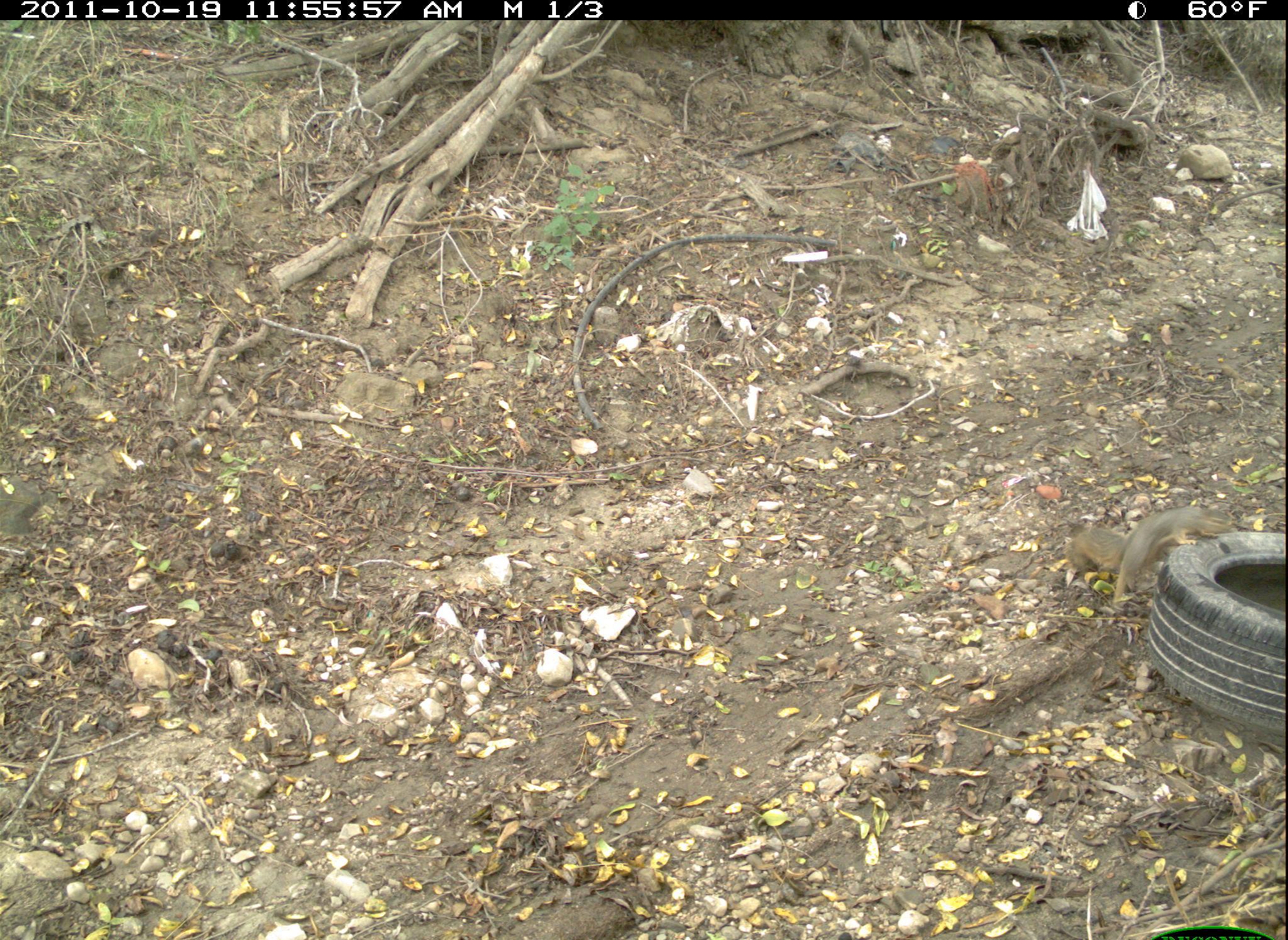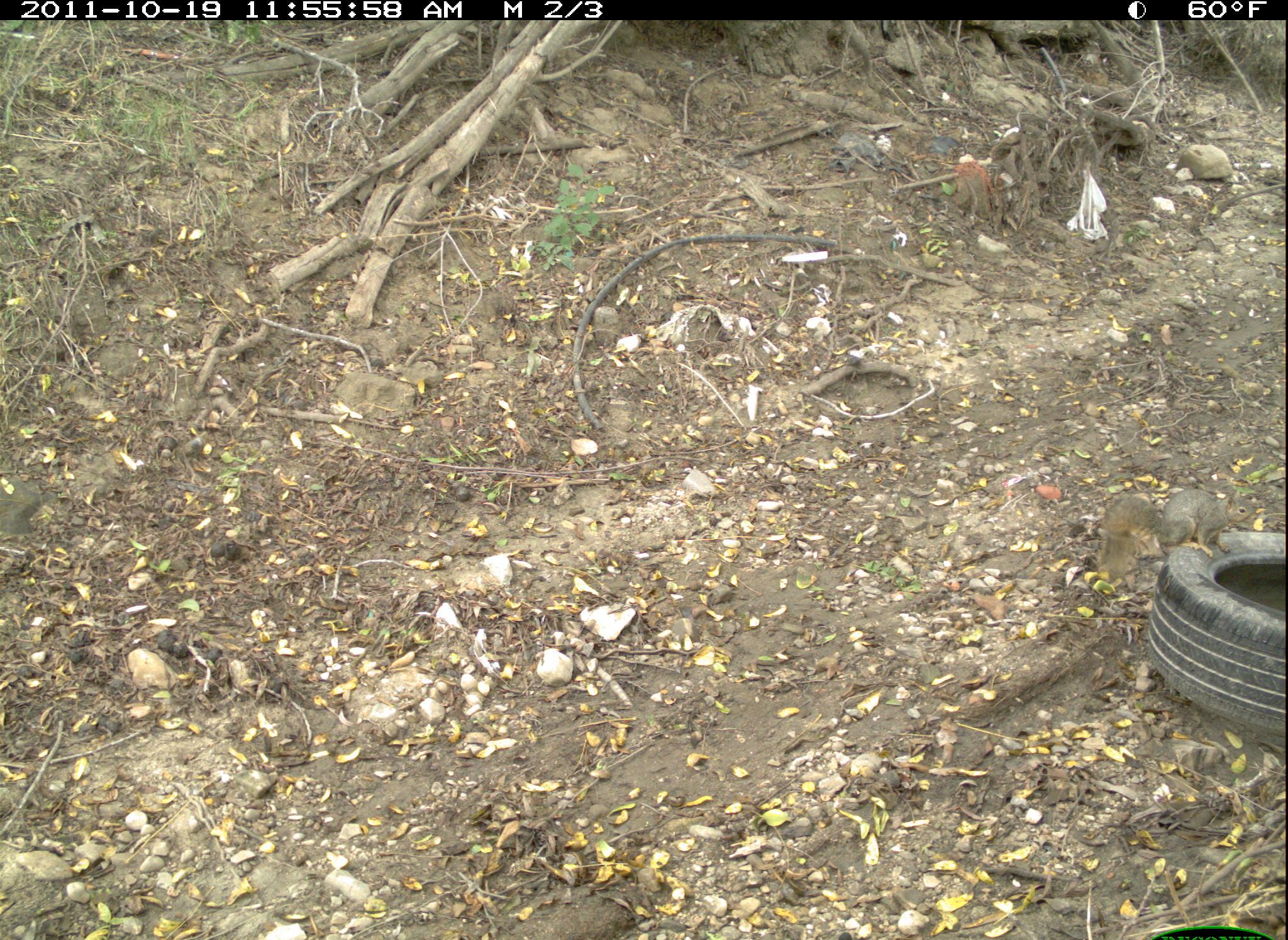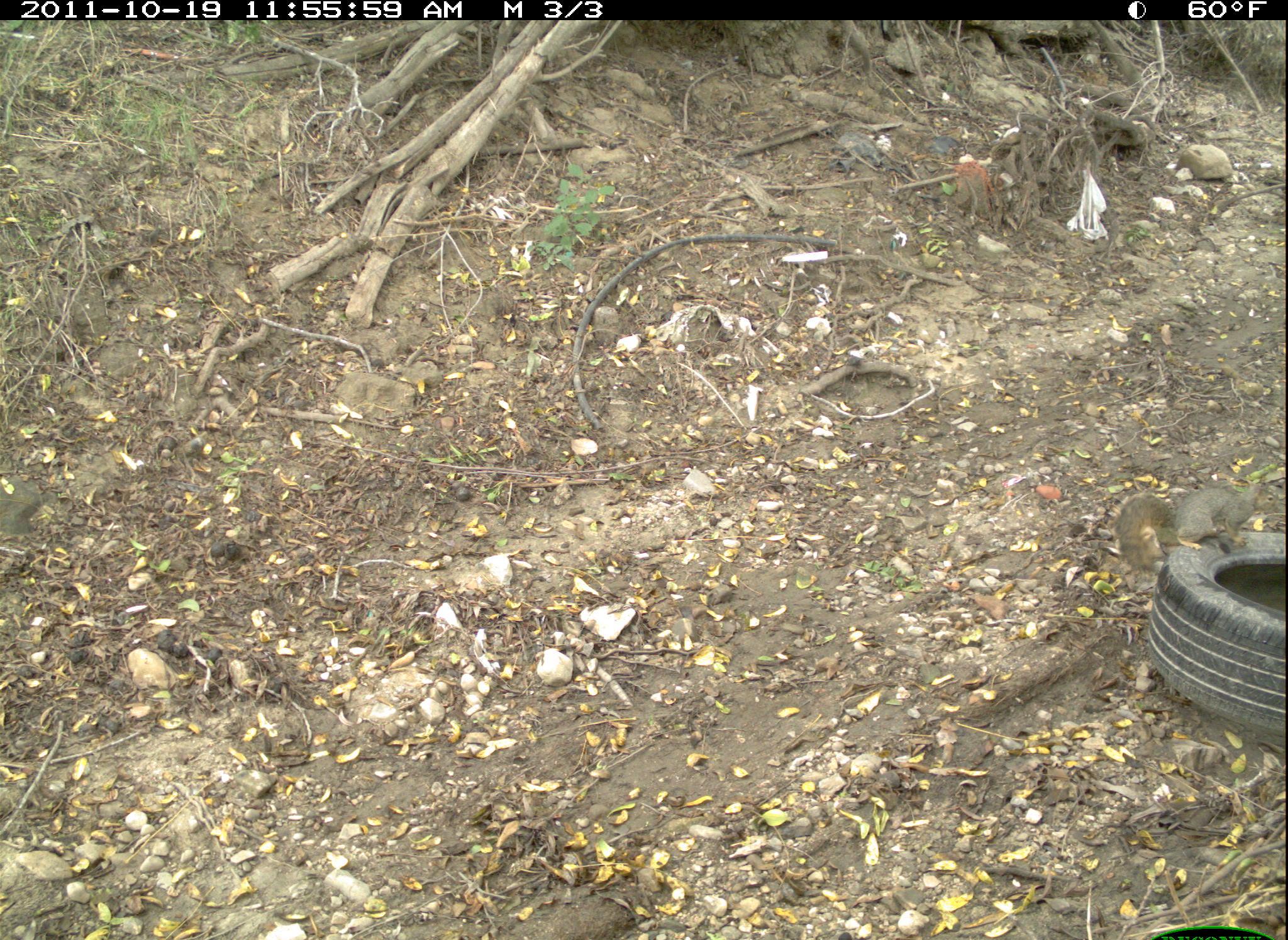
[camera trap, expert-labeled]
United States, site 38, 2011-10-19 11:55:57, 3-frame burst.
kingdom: Animalia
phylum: Chordata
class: Mammalia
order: Rodentia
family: Sciuridae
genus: Sciurus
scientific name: Sciurus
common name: squirrel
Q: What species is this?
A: Squirrel (Sciurus).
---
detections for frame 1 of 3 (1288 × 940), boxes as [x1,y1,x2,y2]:
squirrel: [1058,488,1243,614]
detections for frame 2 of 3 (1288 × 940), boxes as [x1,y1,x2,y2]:
squirrel: [1085,470,1262,581]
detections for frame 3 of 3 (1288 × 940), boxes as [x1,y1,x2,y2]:
squirrel: [1101,449,1277,591]